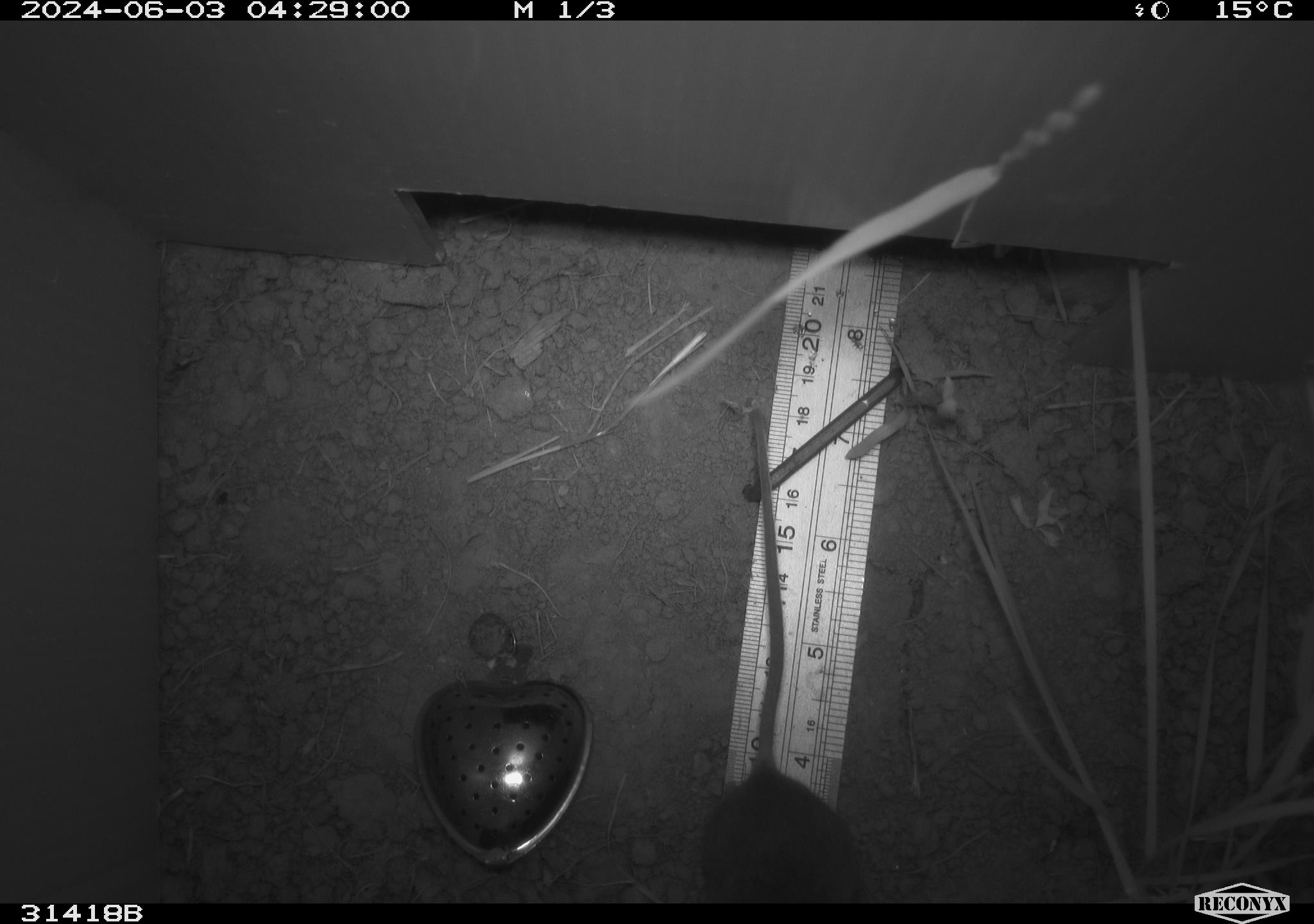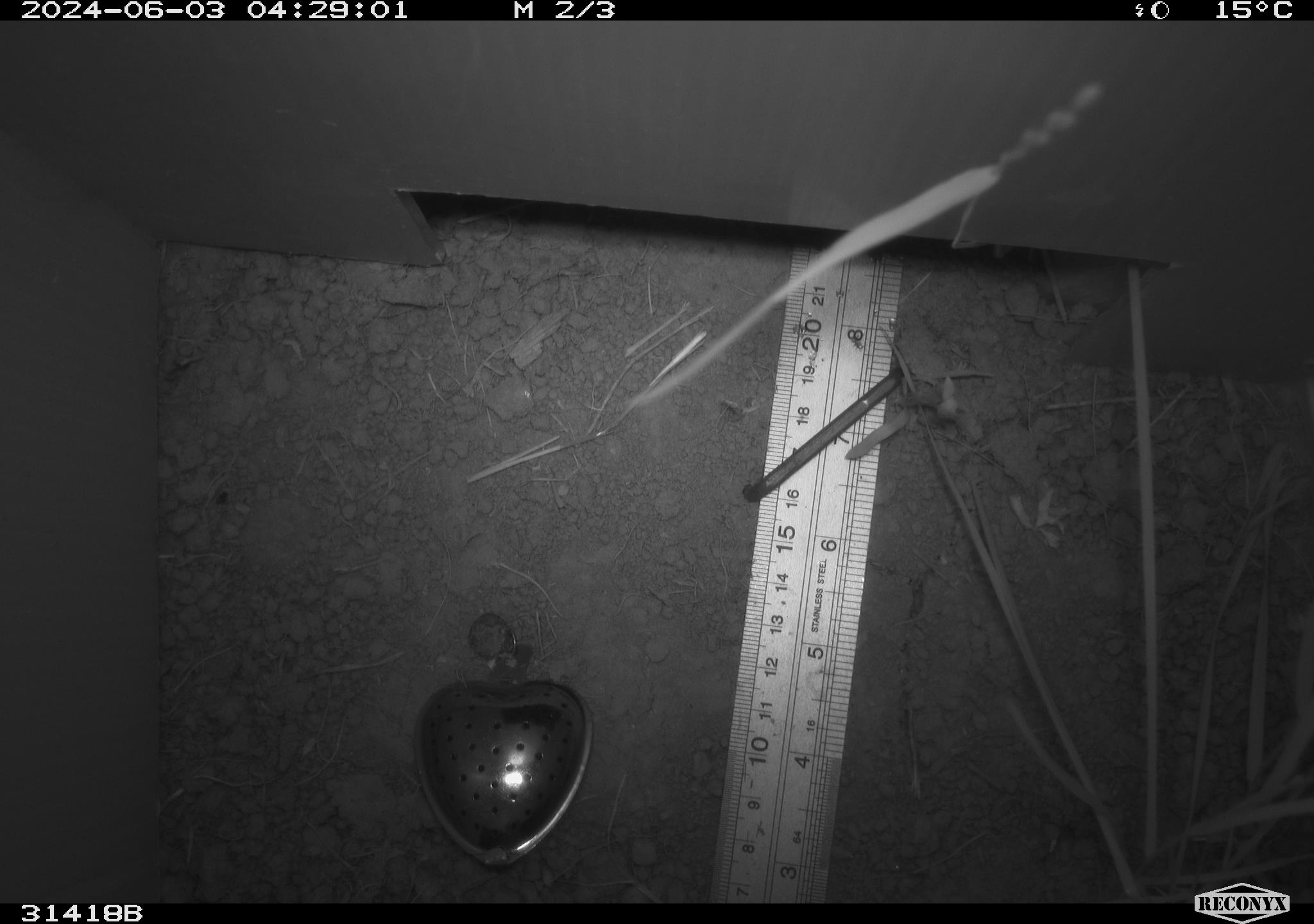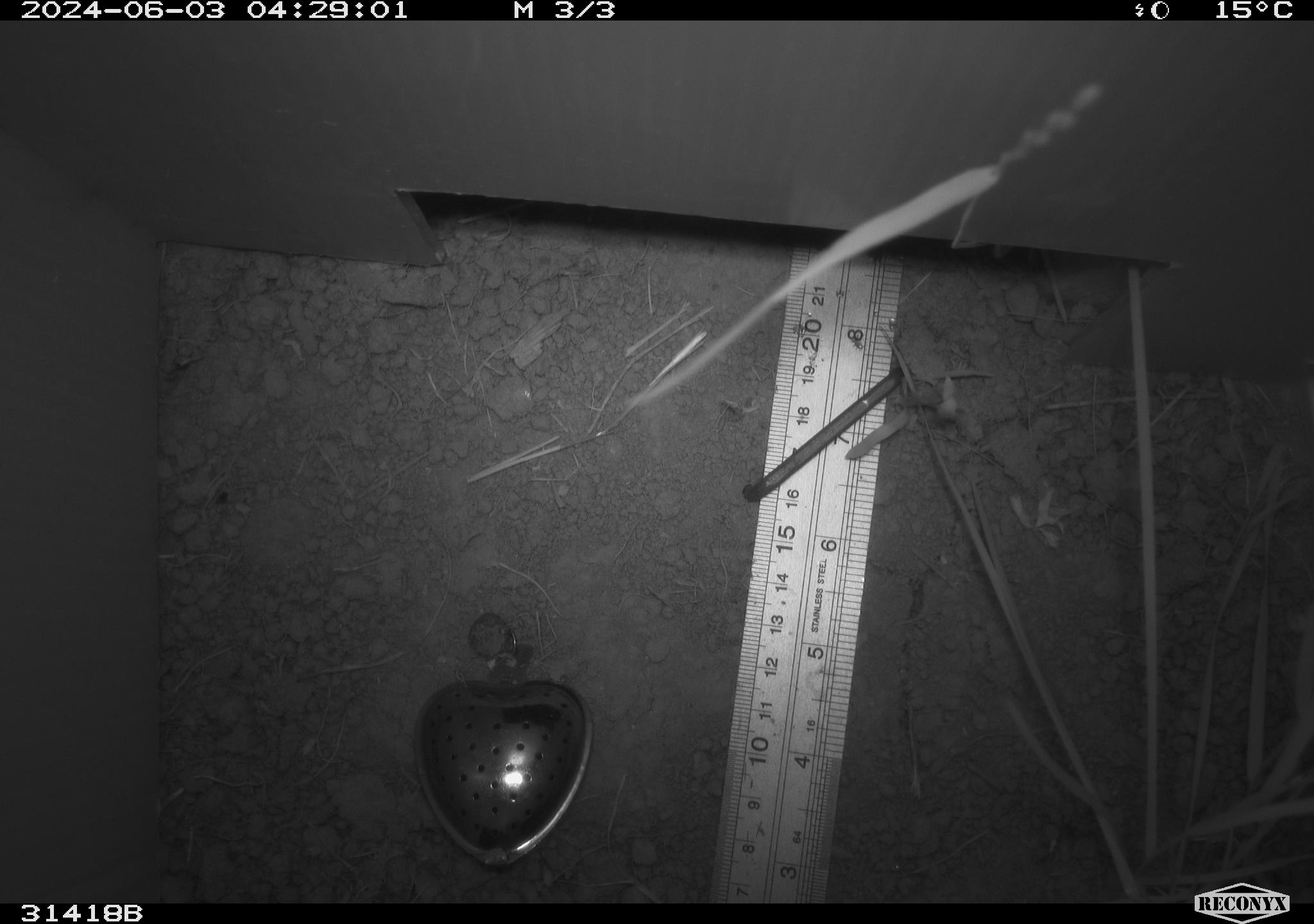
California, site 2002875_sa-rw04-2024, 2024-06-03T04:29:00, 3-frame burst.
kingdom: Animalia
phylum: Chordata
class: Mammalia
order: Rodentia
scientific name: Rodentia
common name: rodent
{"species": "rodent (Rodentia)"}